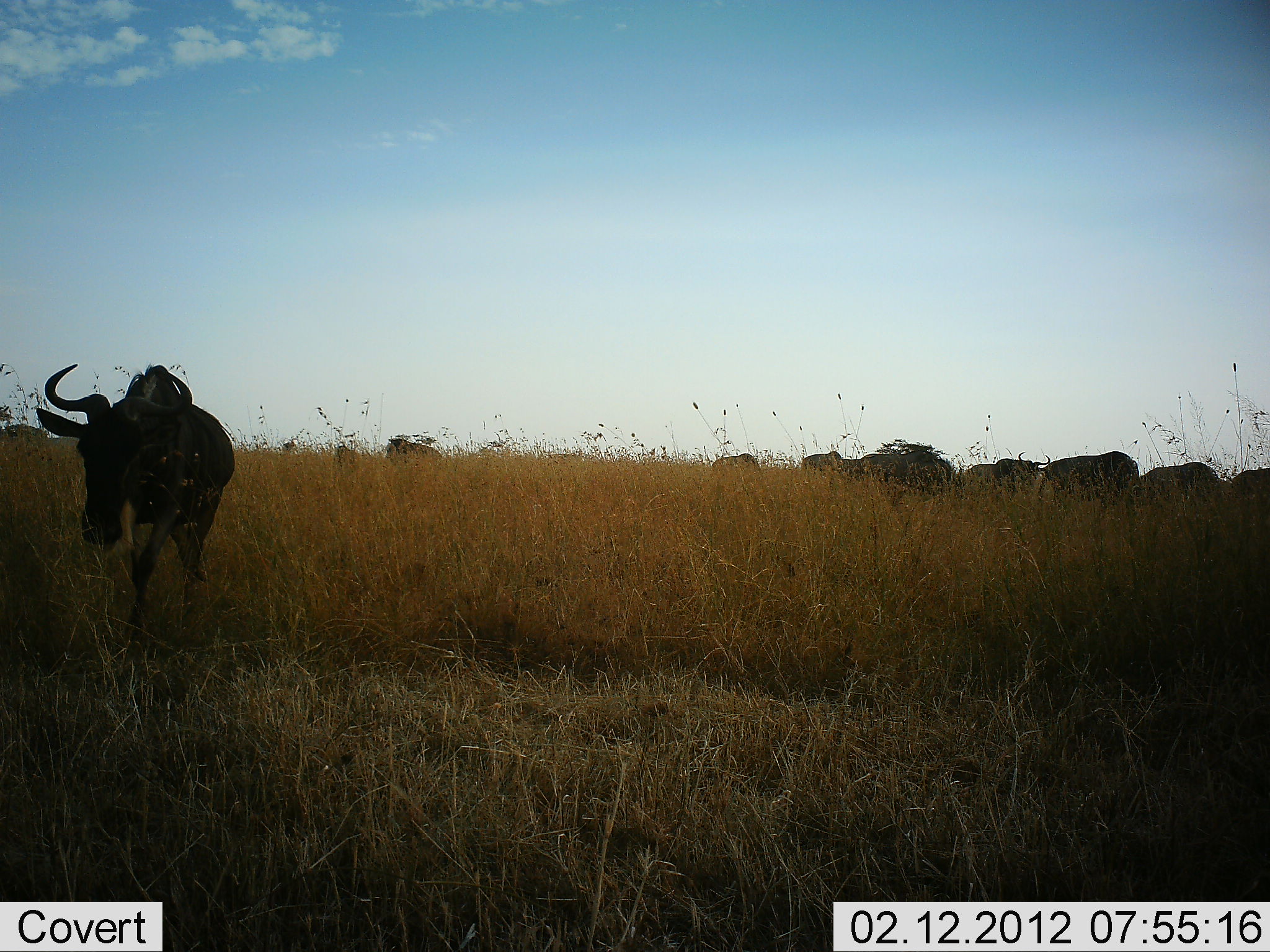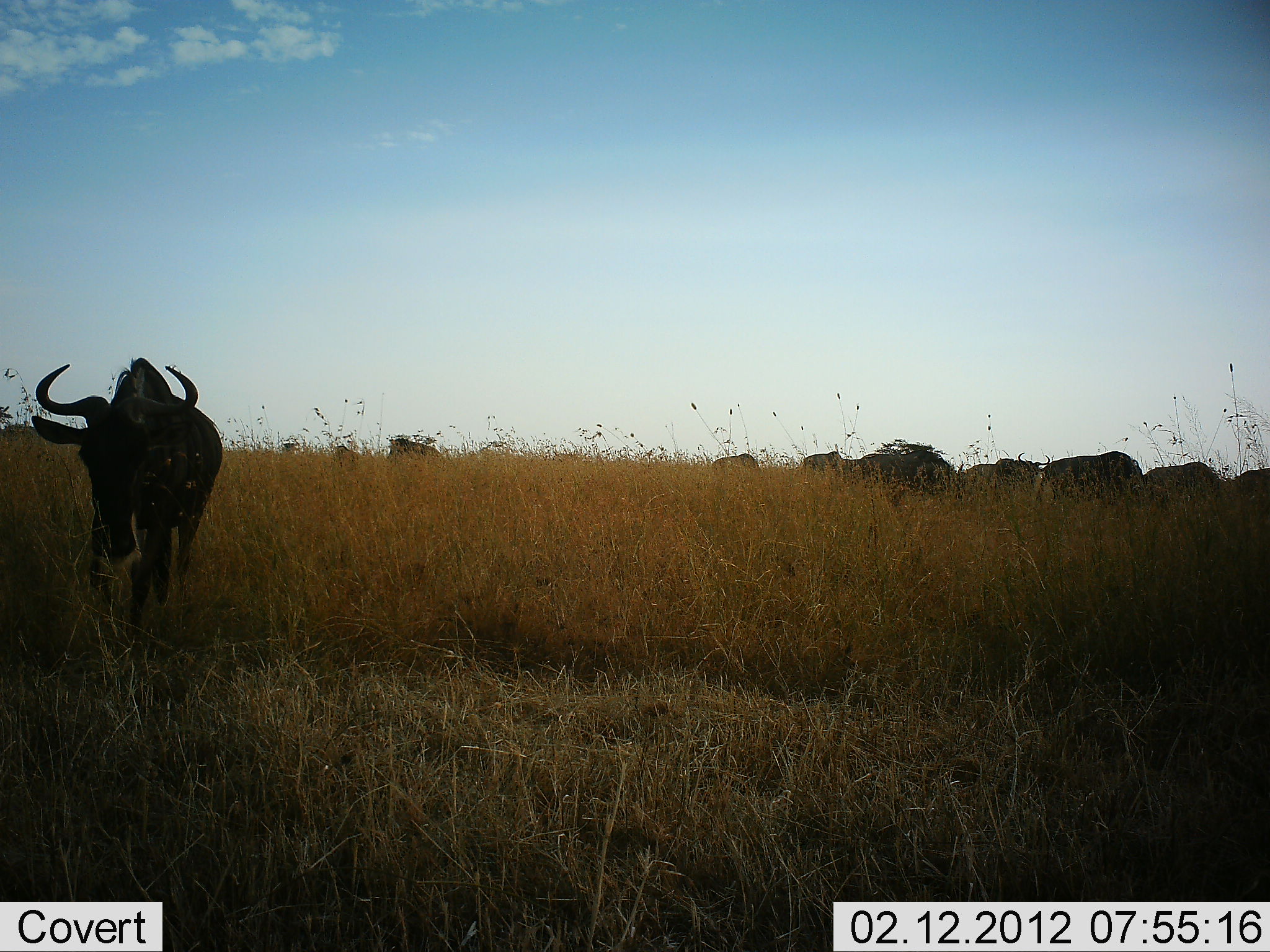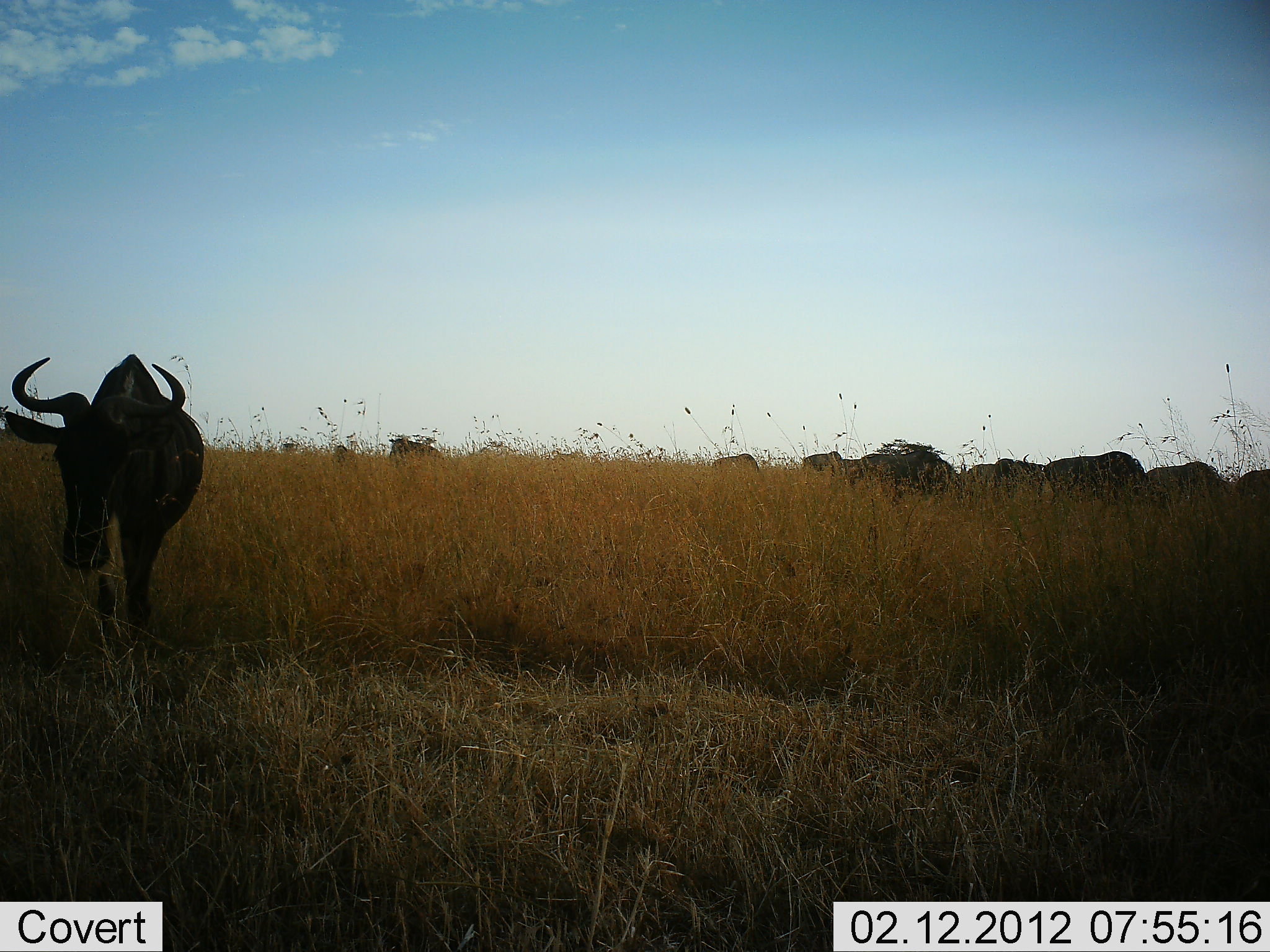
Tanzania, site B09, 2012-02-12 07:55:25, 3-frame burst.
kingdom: Animalia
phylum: Chordata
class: Mammalia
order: Artiodactyla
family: Bovidae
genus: Connochaetes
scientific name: Connochaetes taurinus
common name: blue wildebeest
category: wildebeest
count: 11-50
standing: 58%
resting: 8%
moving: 42%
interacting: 0%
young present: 0%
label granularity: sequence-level